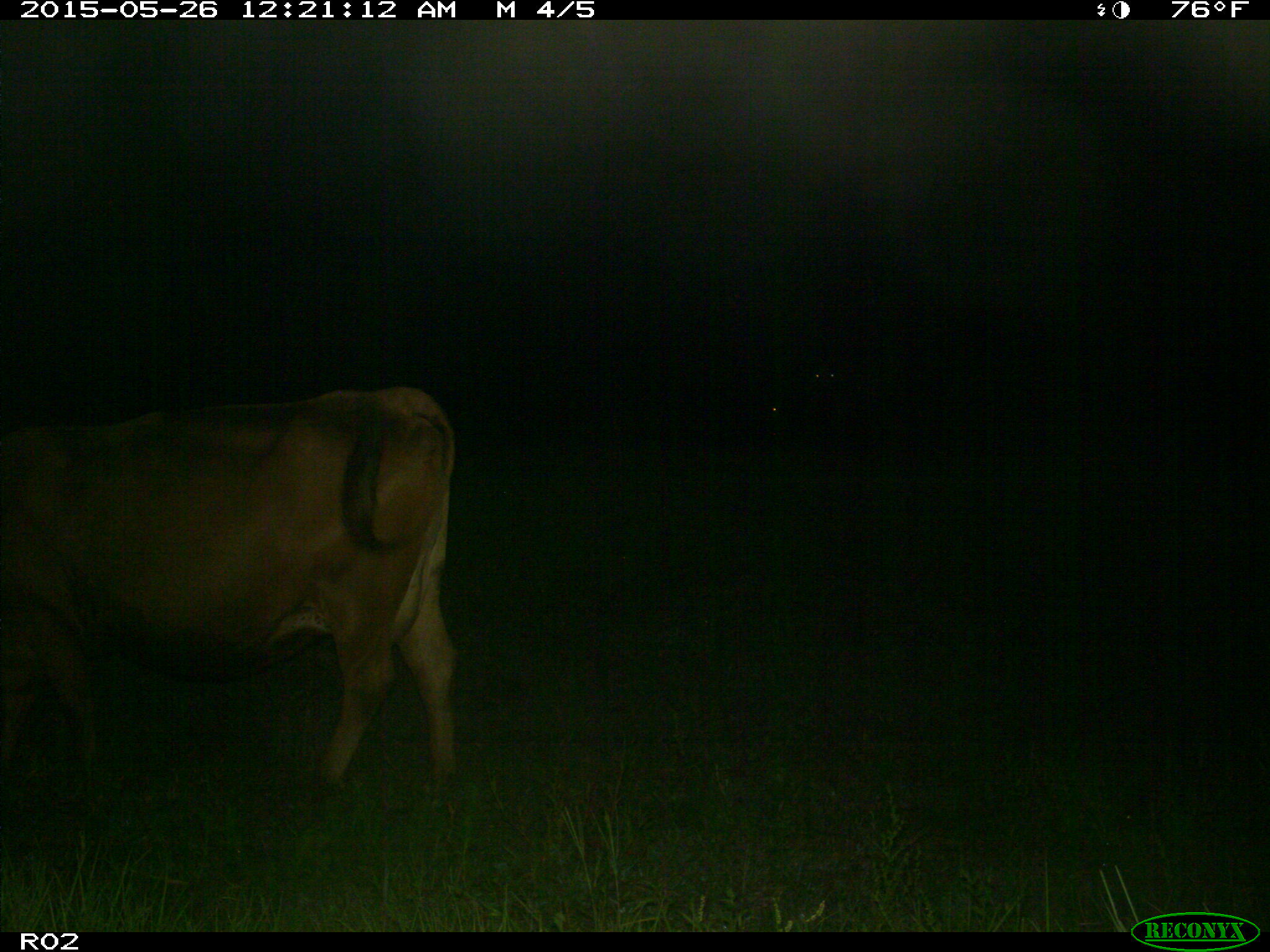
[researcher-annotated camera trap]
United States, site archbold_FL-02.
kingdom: Animalia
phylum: Chordata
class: Mammalia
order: Artiodactyla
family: Bovidae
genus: Bos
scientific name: Bos taurus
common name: domestic cow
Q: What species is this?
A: Bos taurus (domestic cow).